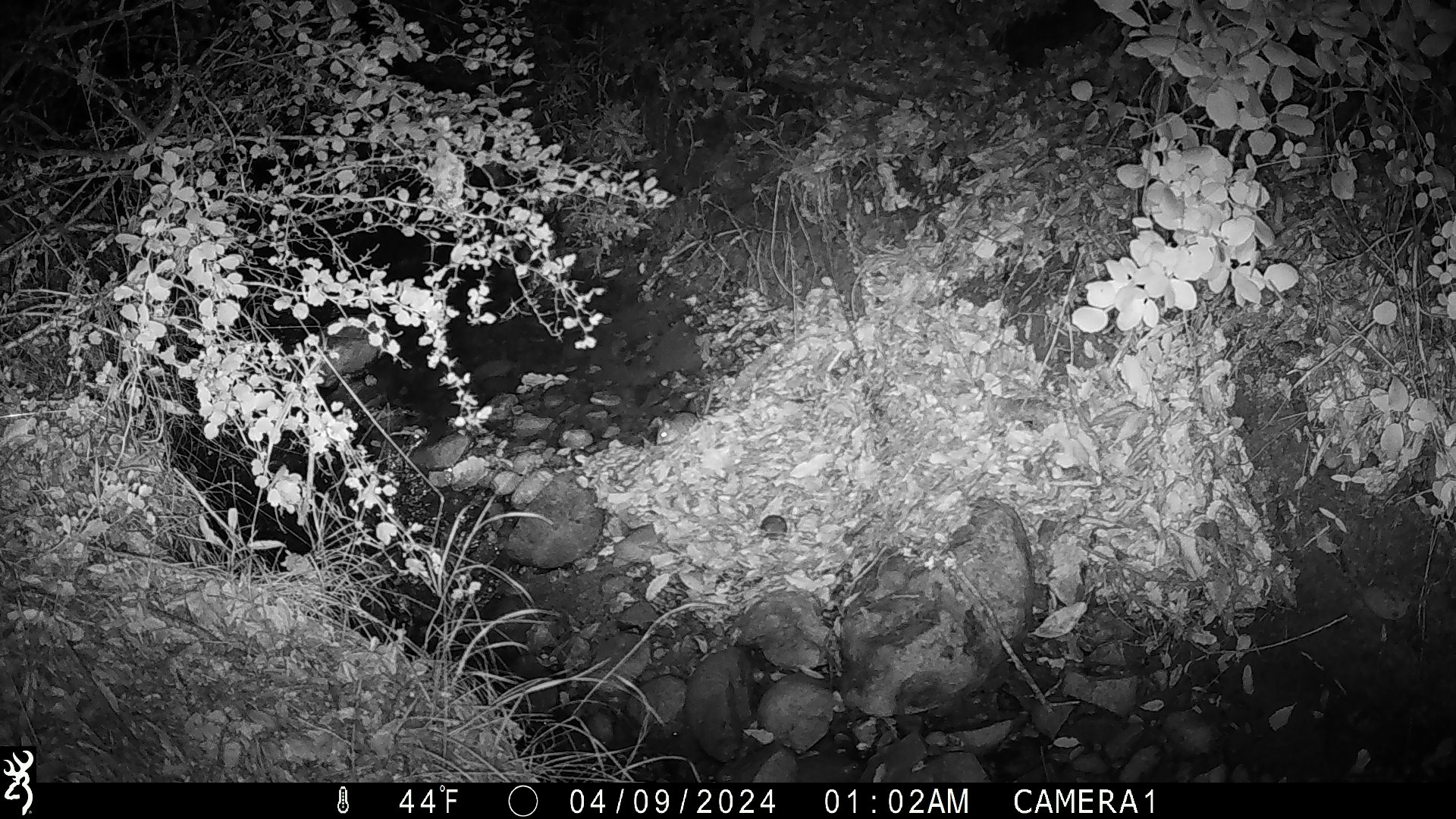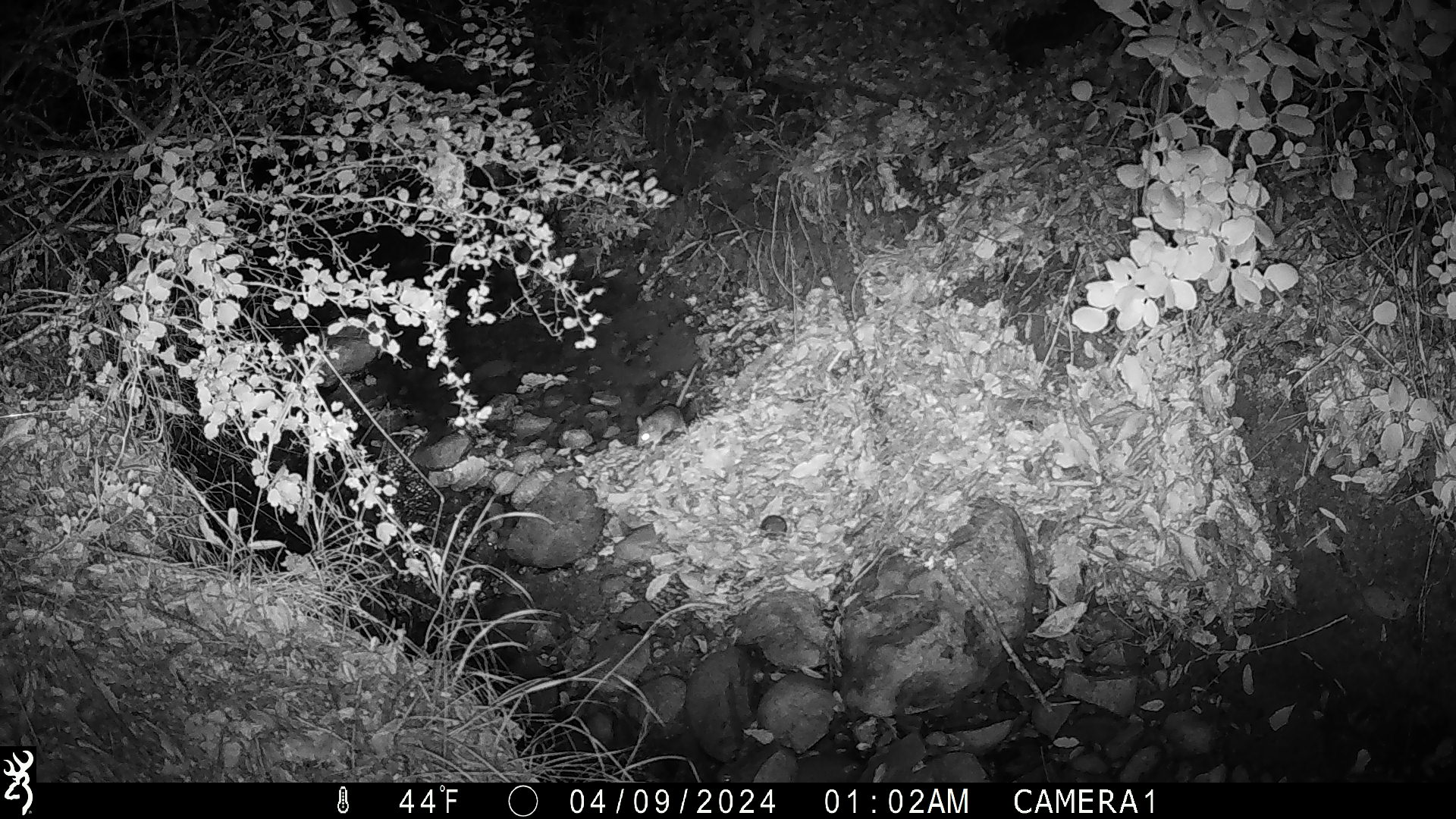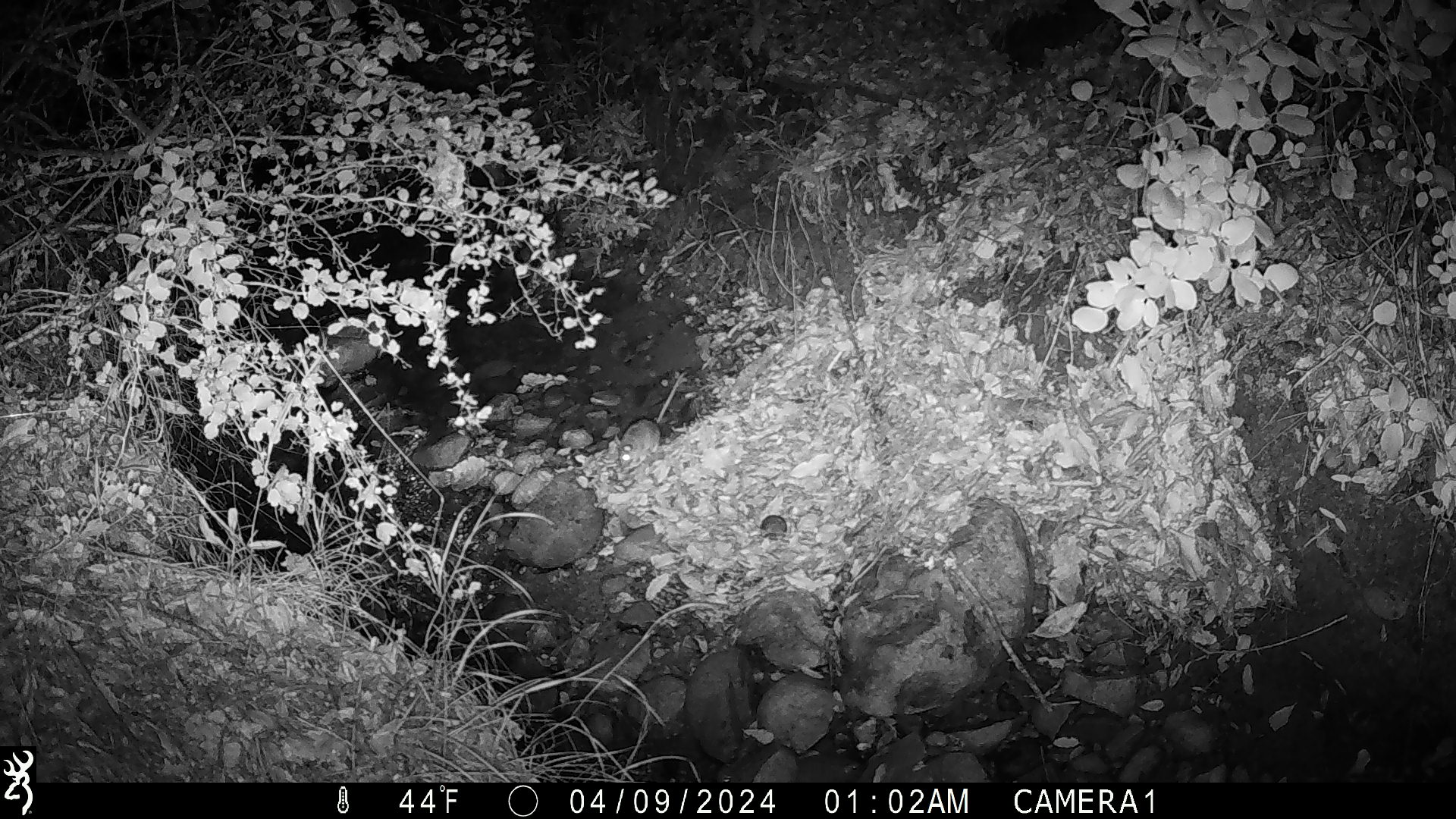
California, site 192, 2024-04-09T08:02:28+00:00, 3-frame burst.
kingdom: Animalia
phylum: Chordata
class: Mammalia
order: Rodentia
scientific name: Rodentia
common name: mouse or rat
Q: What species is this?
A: Mouse or rat (Rodentia).